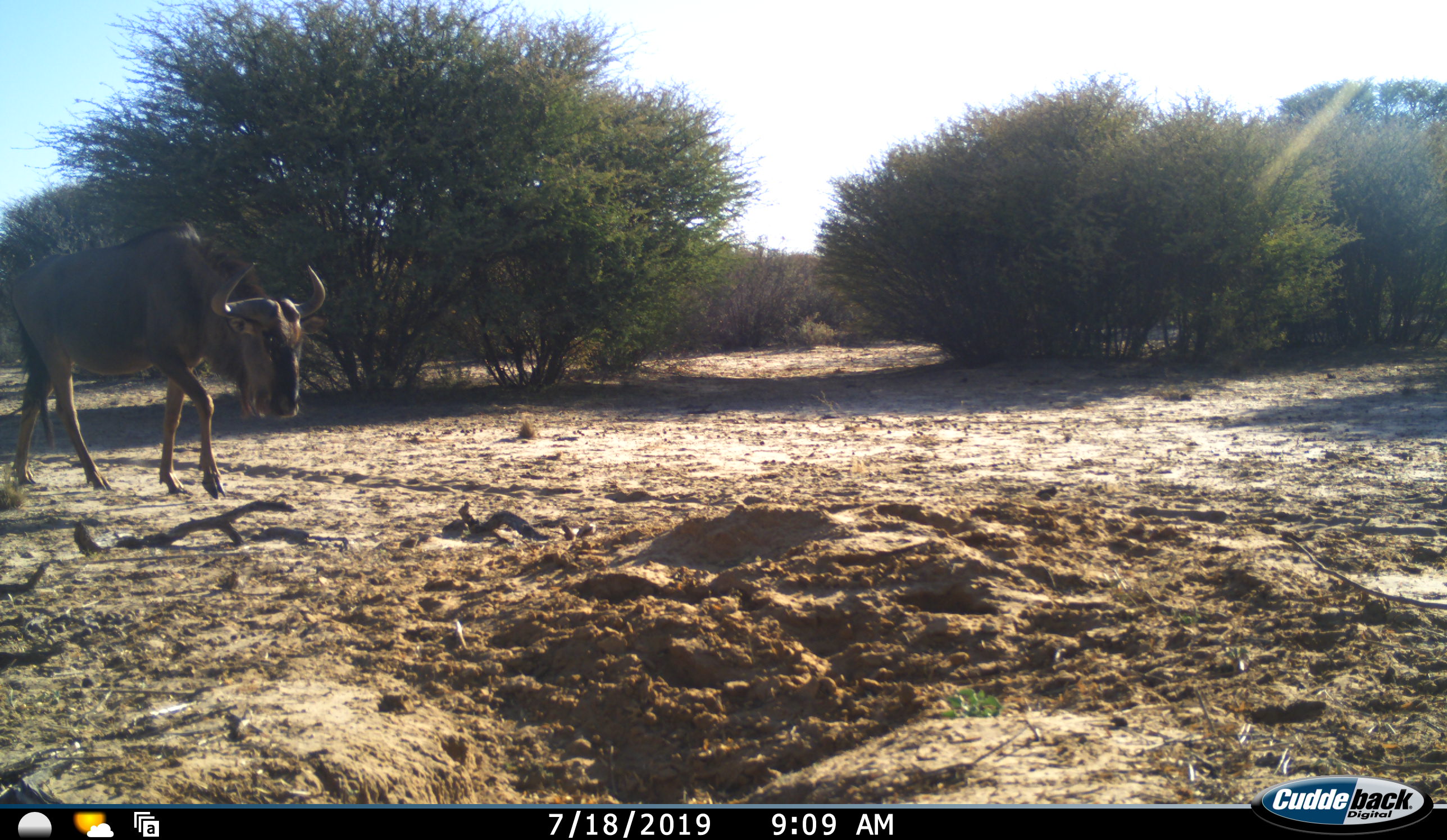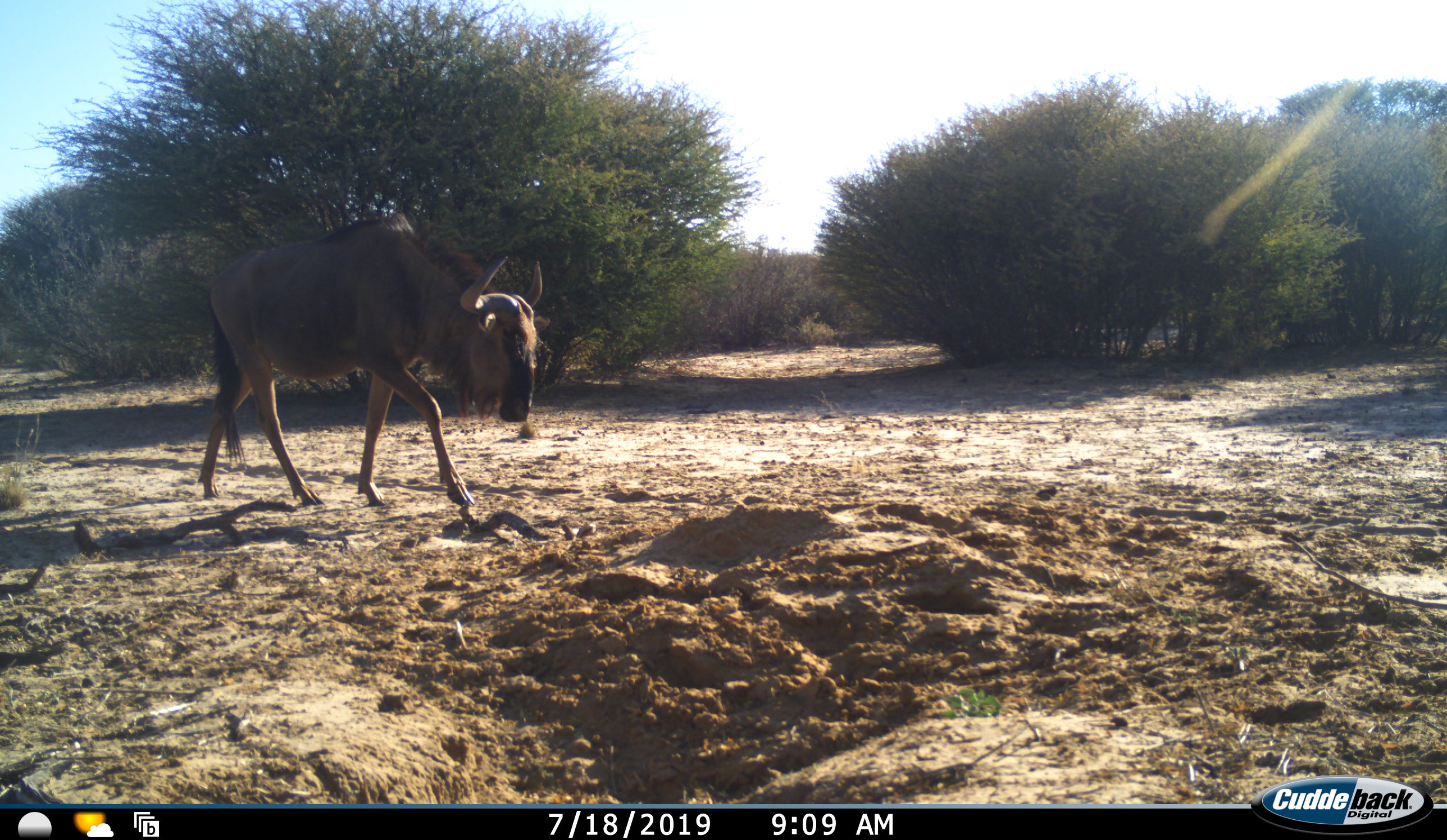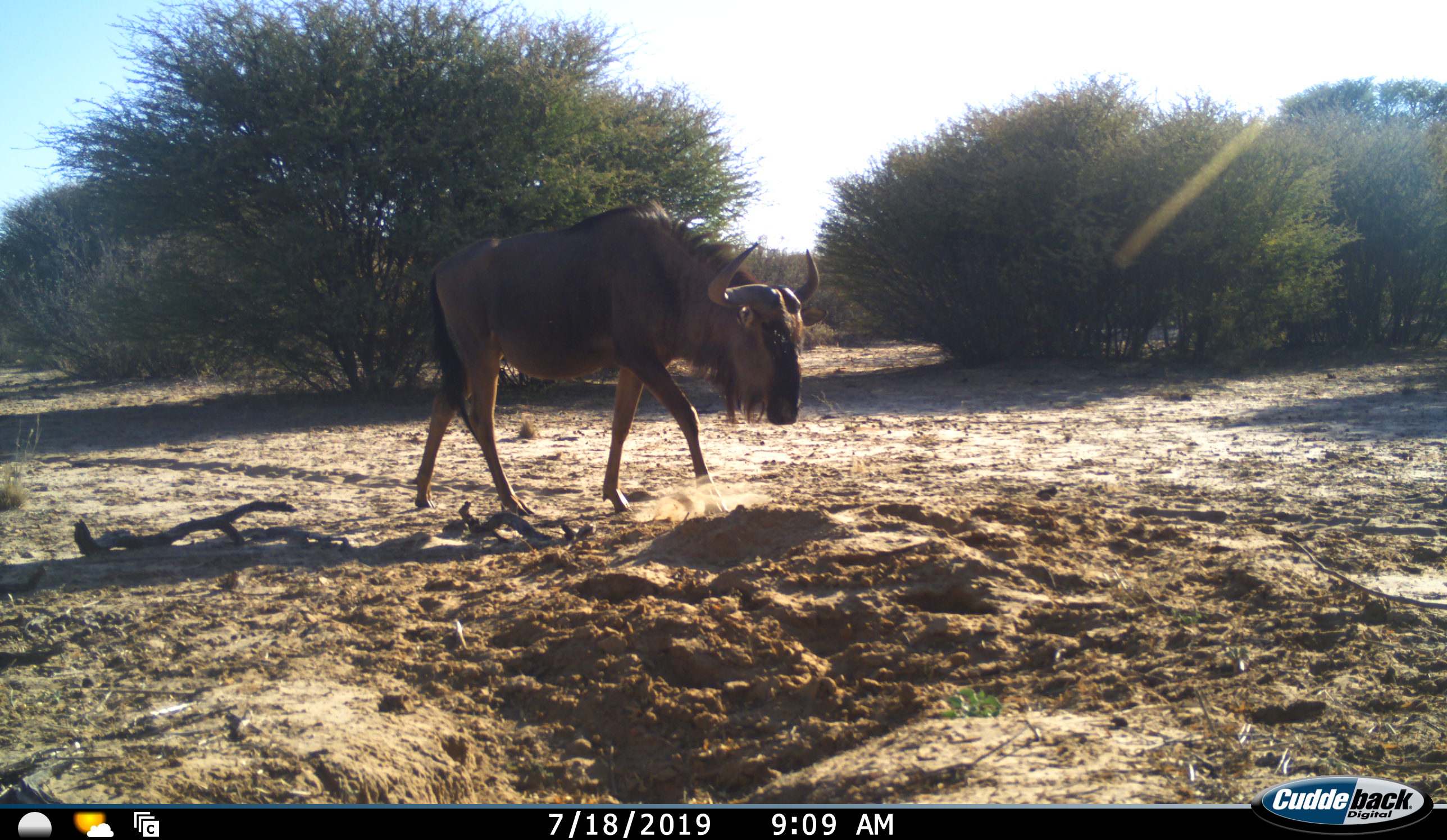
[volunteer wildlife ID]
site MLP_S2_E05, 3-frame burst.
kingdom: Animalia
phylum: Chordata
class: Mammalia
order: Artiodactyla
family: Bovidae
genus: Connochaetes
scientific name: Connochaetes taurinus taurinus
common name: blue wildebeest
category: wildebeestblue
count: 1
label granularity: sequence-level